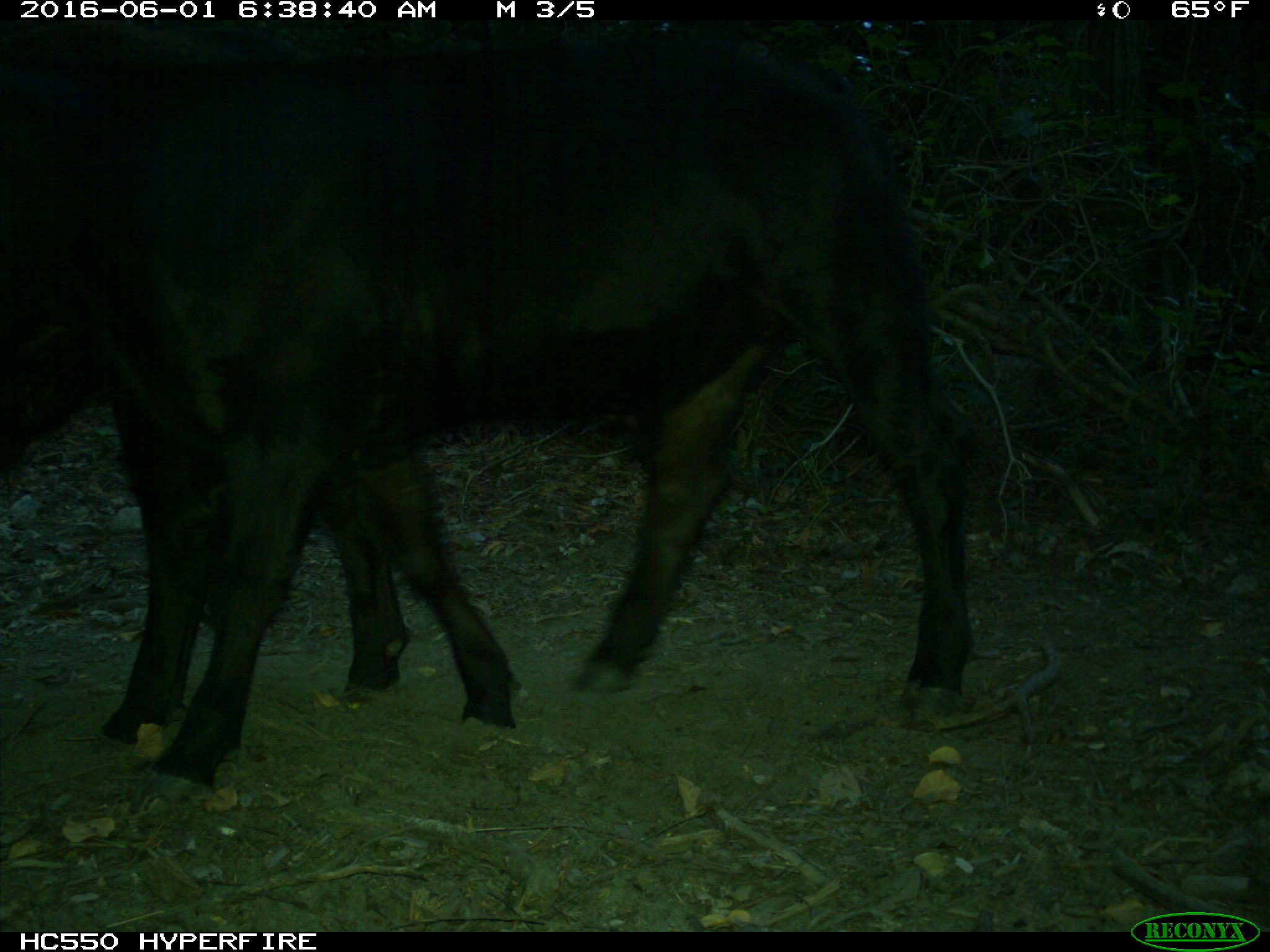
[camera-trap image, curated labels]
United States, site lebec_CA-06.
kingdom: Animalia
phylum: Chordata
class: Mammalia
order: Artiodactyla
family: Bovidae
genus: Bos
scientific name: Bos taurus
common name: domestic cow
Bos taurus (domestic cow).